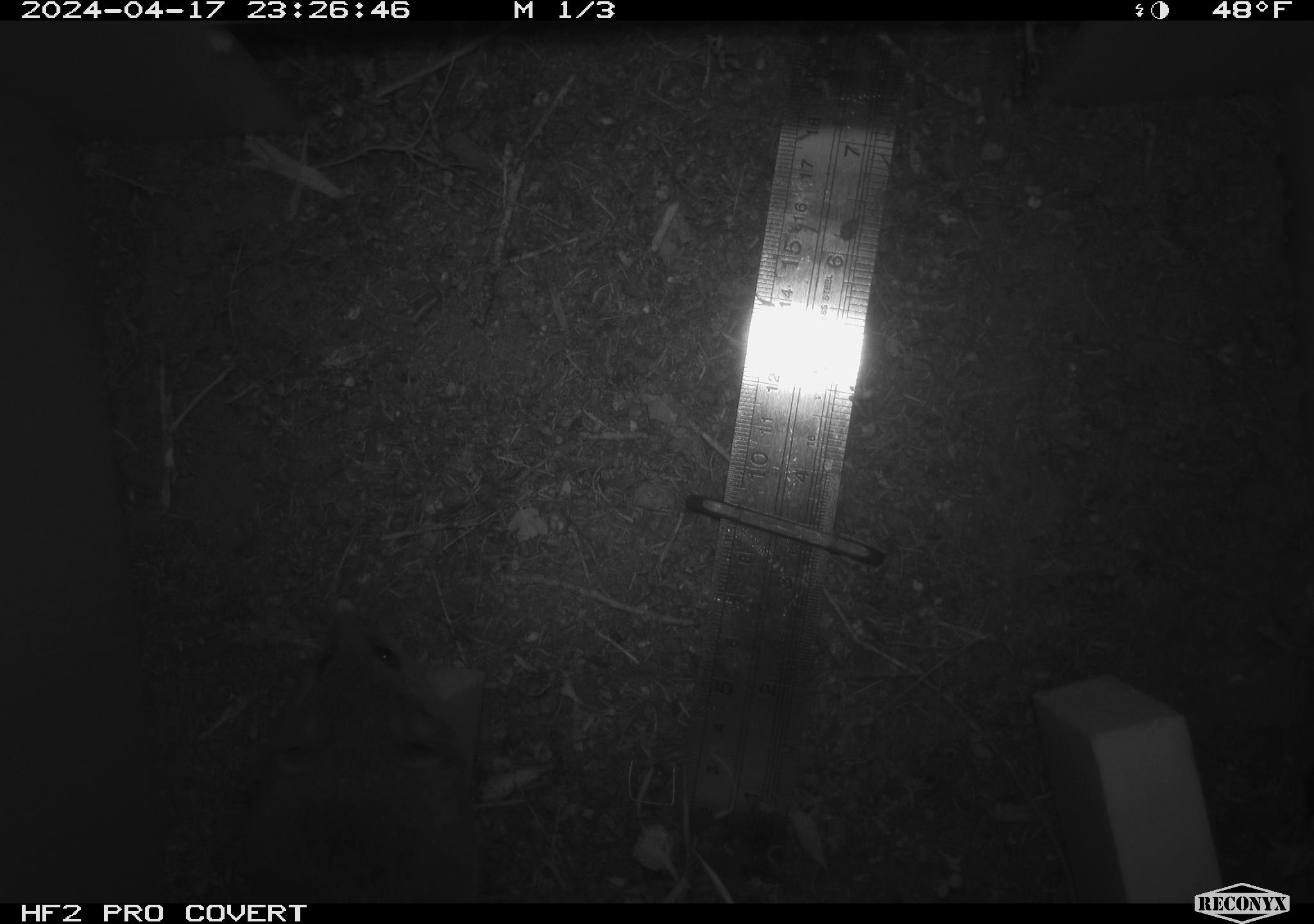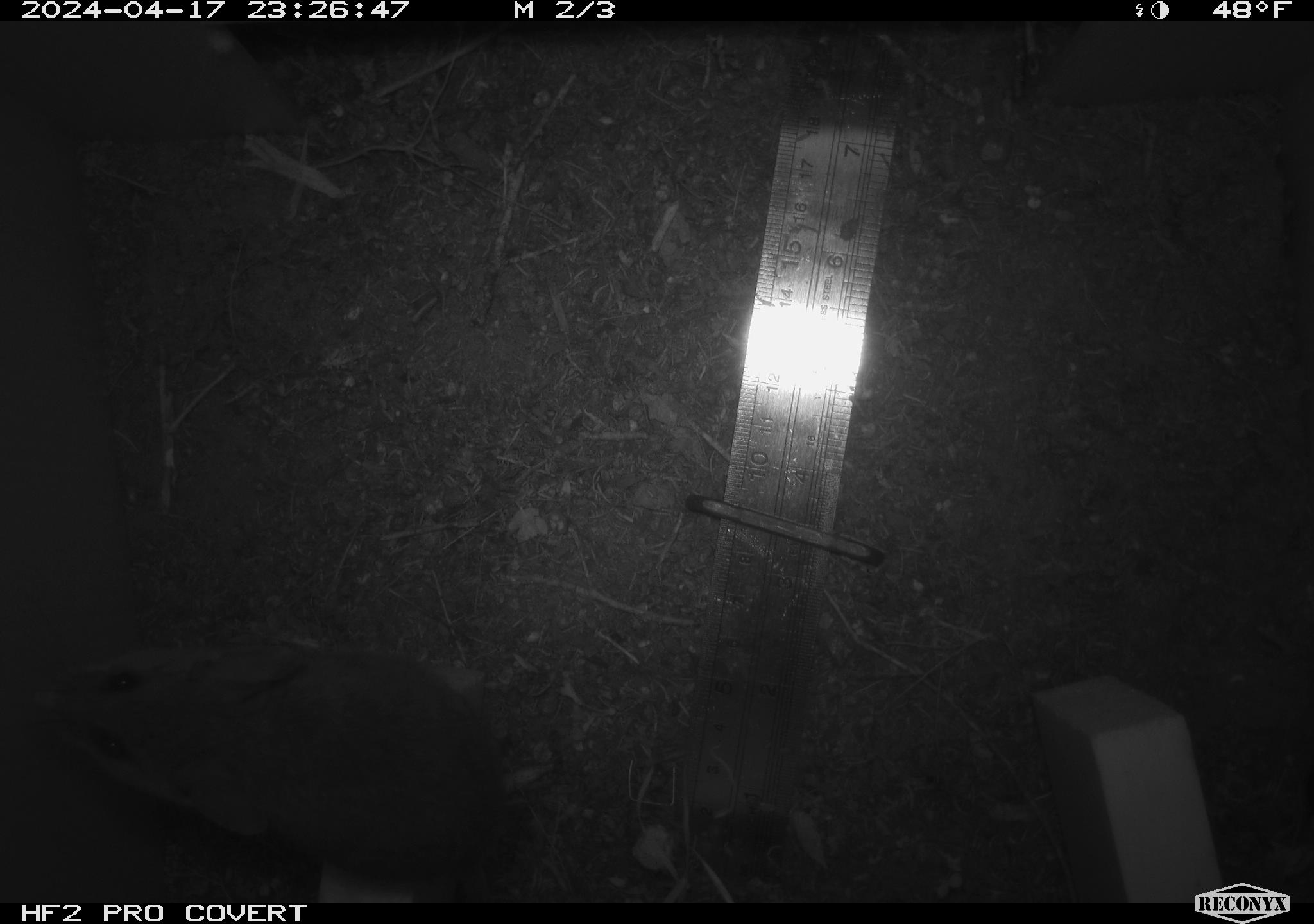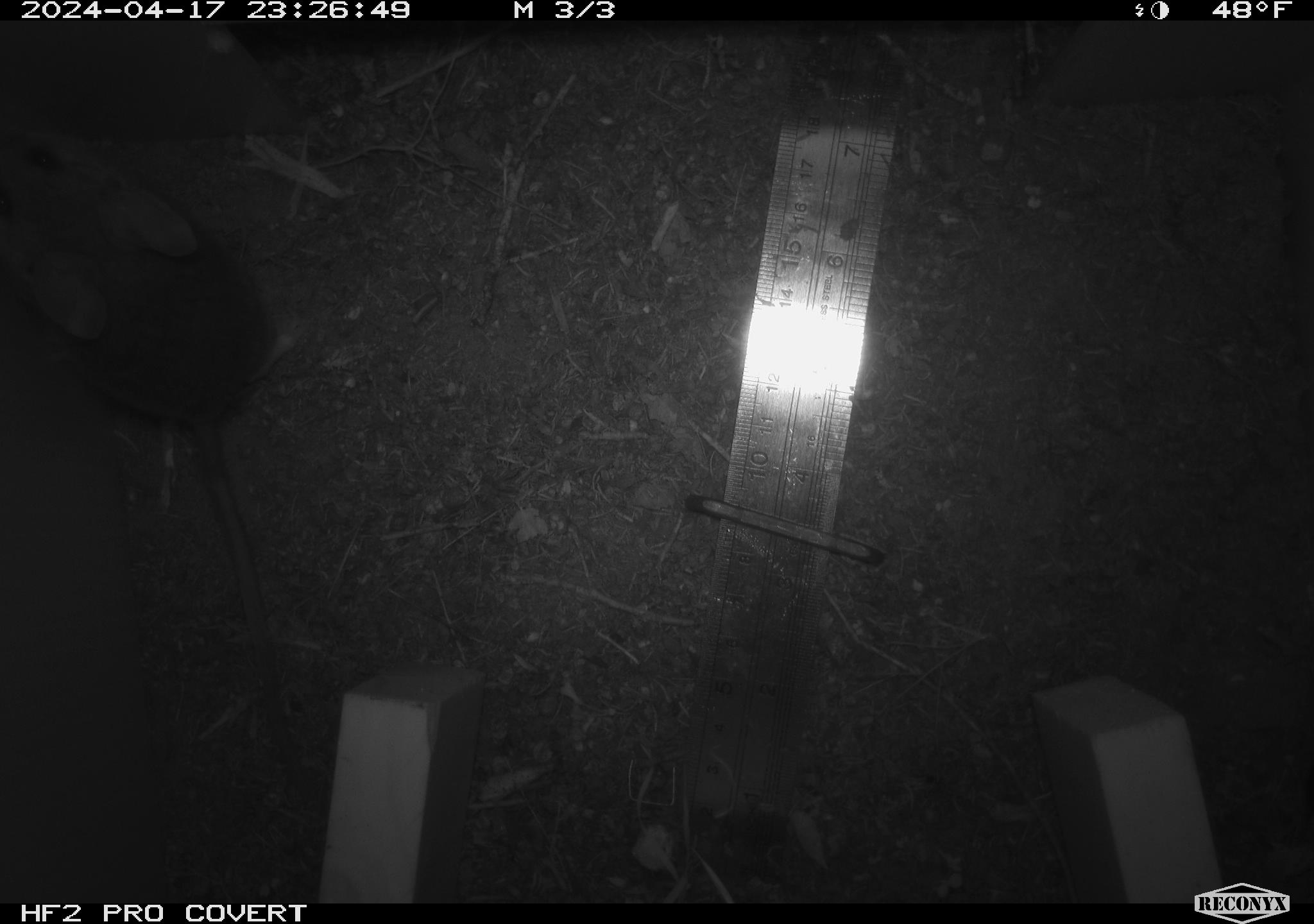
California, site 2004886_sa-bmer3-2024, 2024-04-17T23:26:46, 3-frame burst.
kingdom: Animalia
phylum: Chordata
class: Mammalia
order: Rodentia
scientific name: Rodentia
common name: mouse species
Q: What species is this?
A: Mouse species (Rodentia).